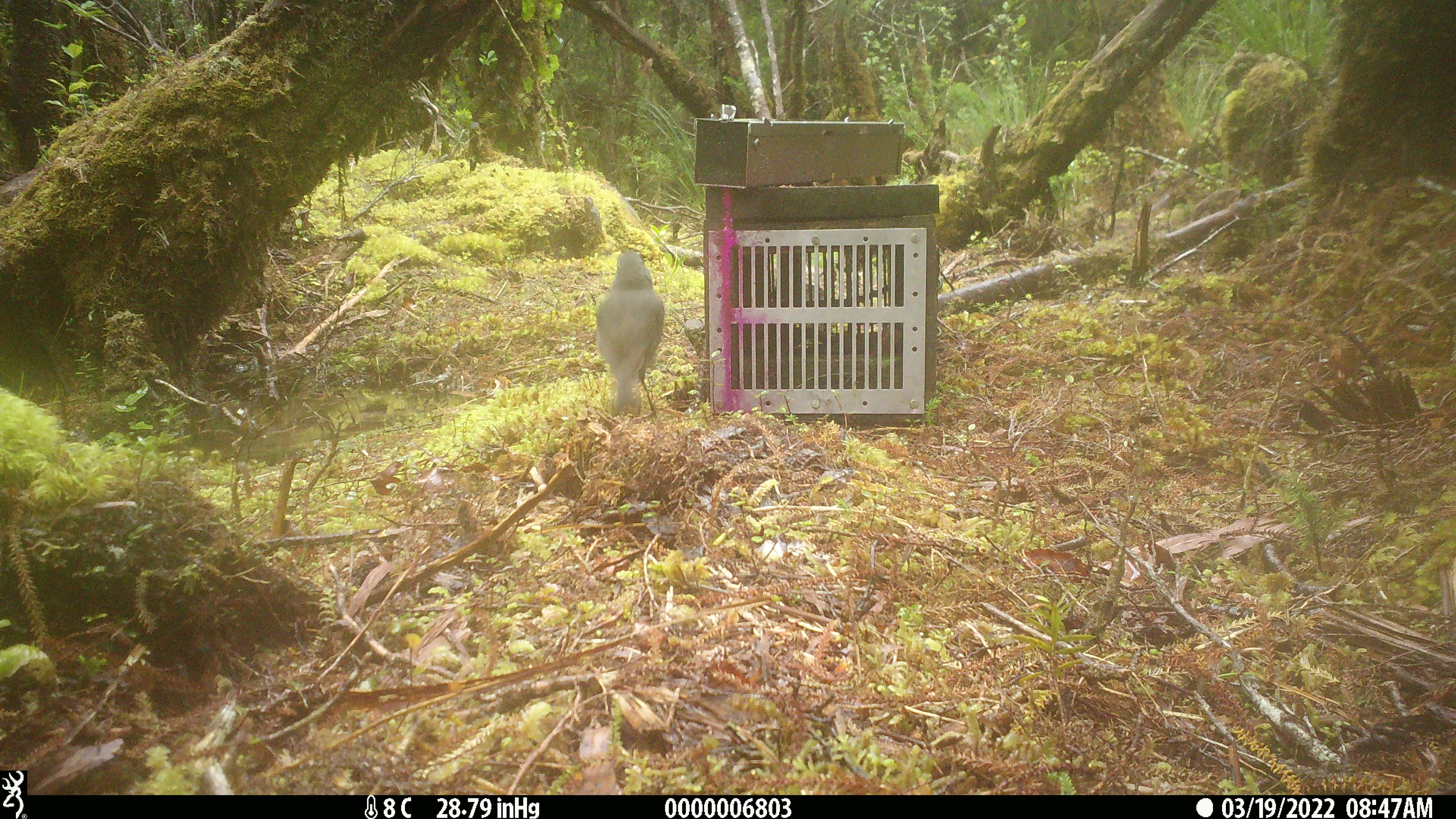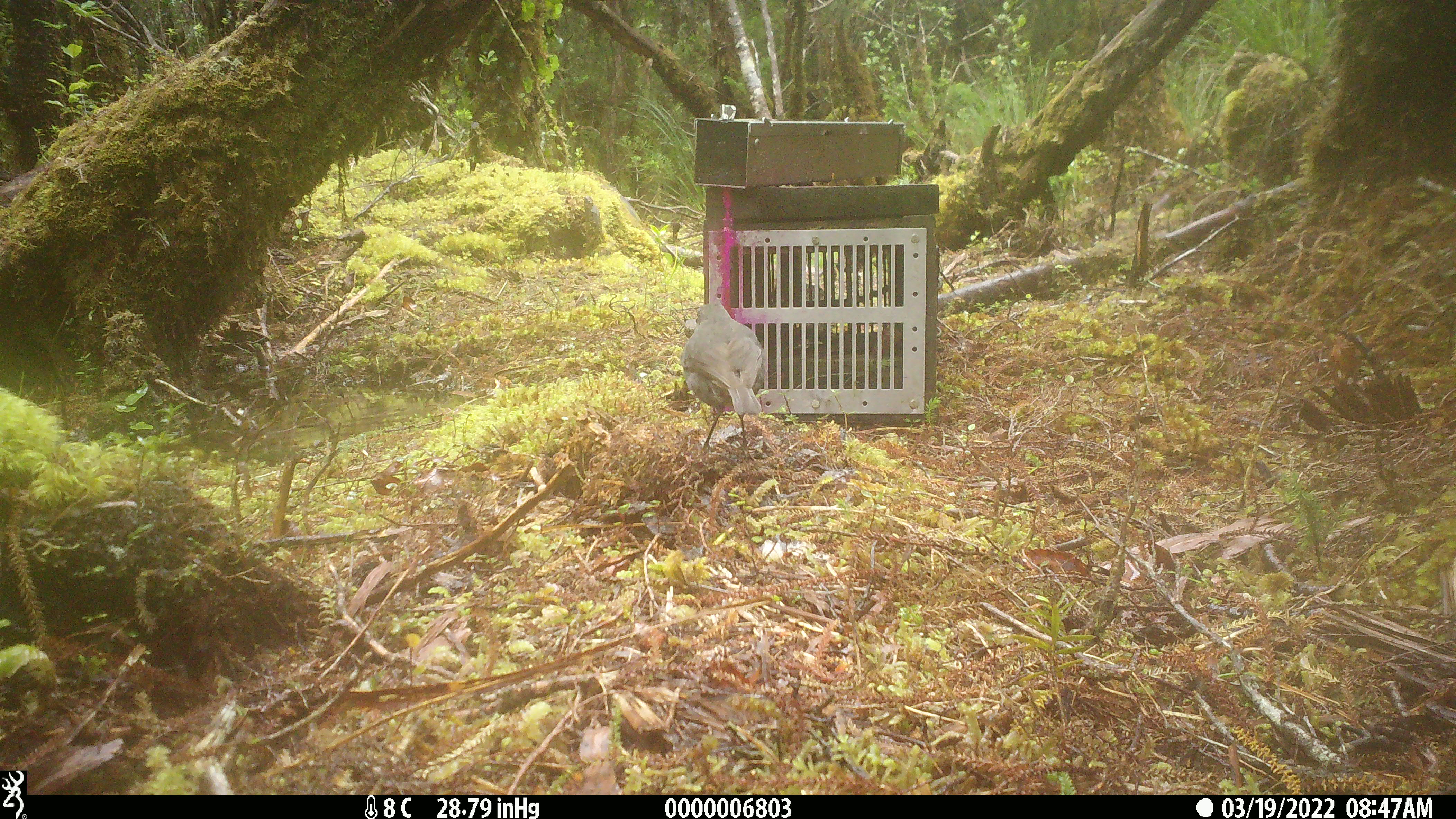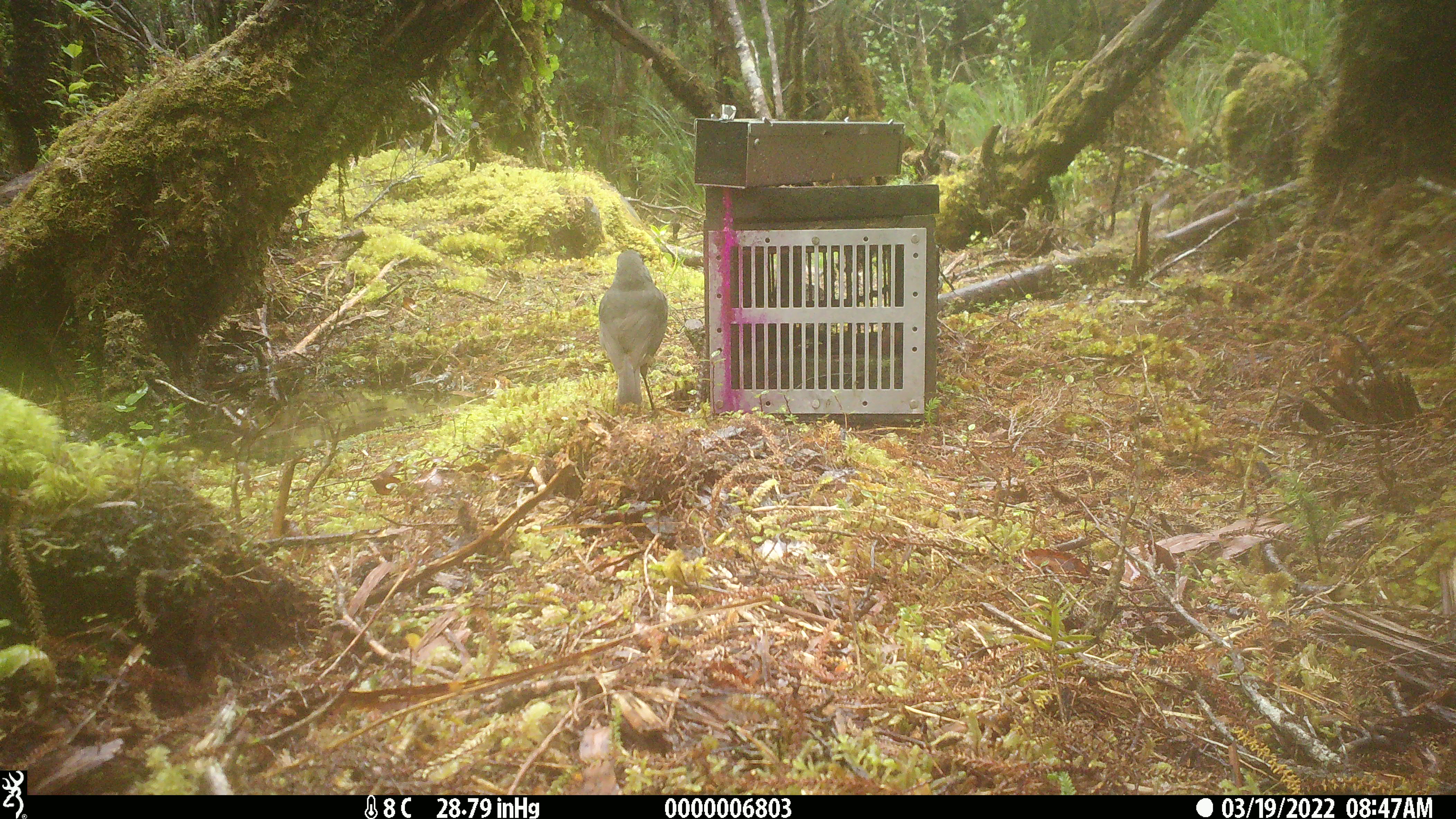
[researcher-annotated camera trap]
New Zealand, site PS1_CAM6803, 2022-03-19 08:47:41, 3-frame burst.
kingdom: Animalia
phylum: Chordata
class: Aves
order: Passeriformes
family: Petroicidae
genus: Petroica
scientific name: Petroica australis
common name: new zealand robin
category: robin